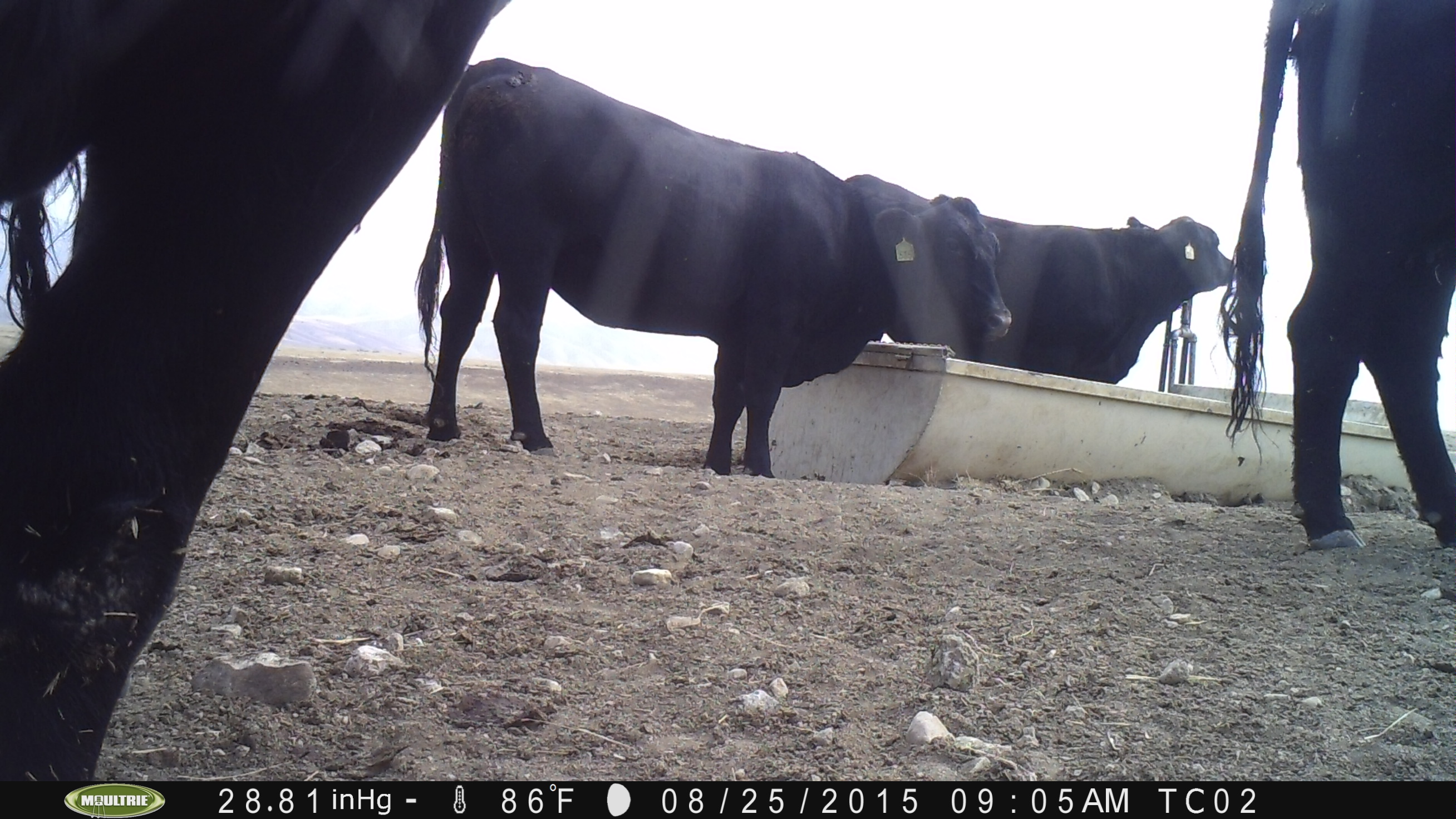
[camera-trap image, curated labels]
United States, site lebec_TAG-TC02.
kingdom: Animalia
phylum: Chordata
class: Mammalia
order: Artiodactyla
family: Bovidae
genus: Bos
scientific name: Bos taurus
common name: domestic cow